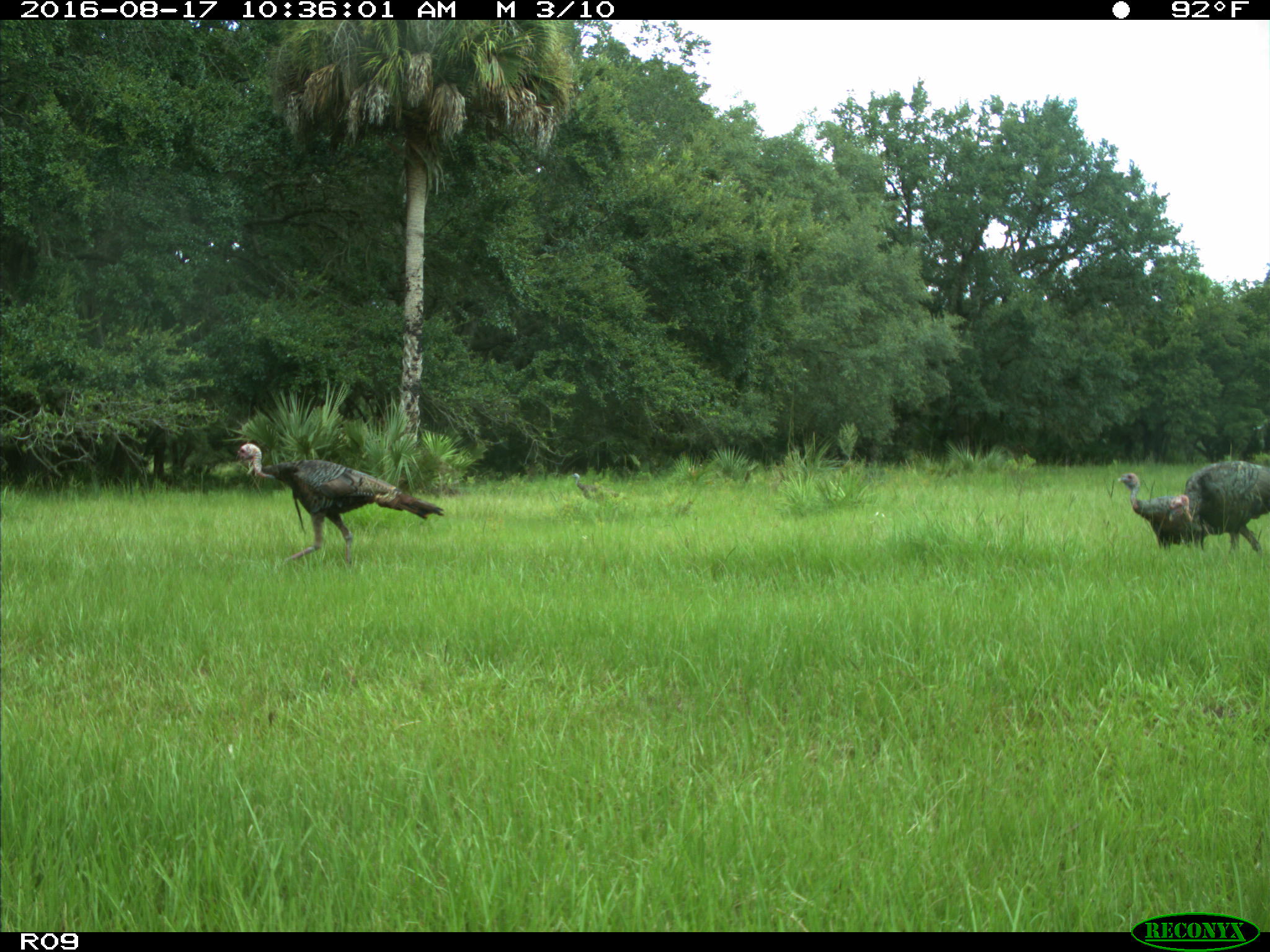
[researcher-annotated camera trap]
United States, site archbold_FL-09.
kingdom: Animalia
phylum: Chordata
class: Aves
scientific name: Aves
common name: birds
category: unidentified bird